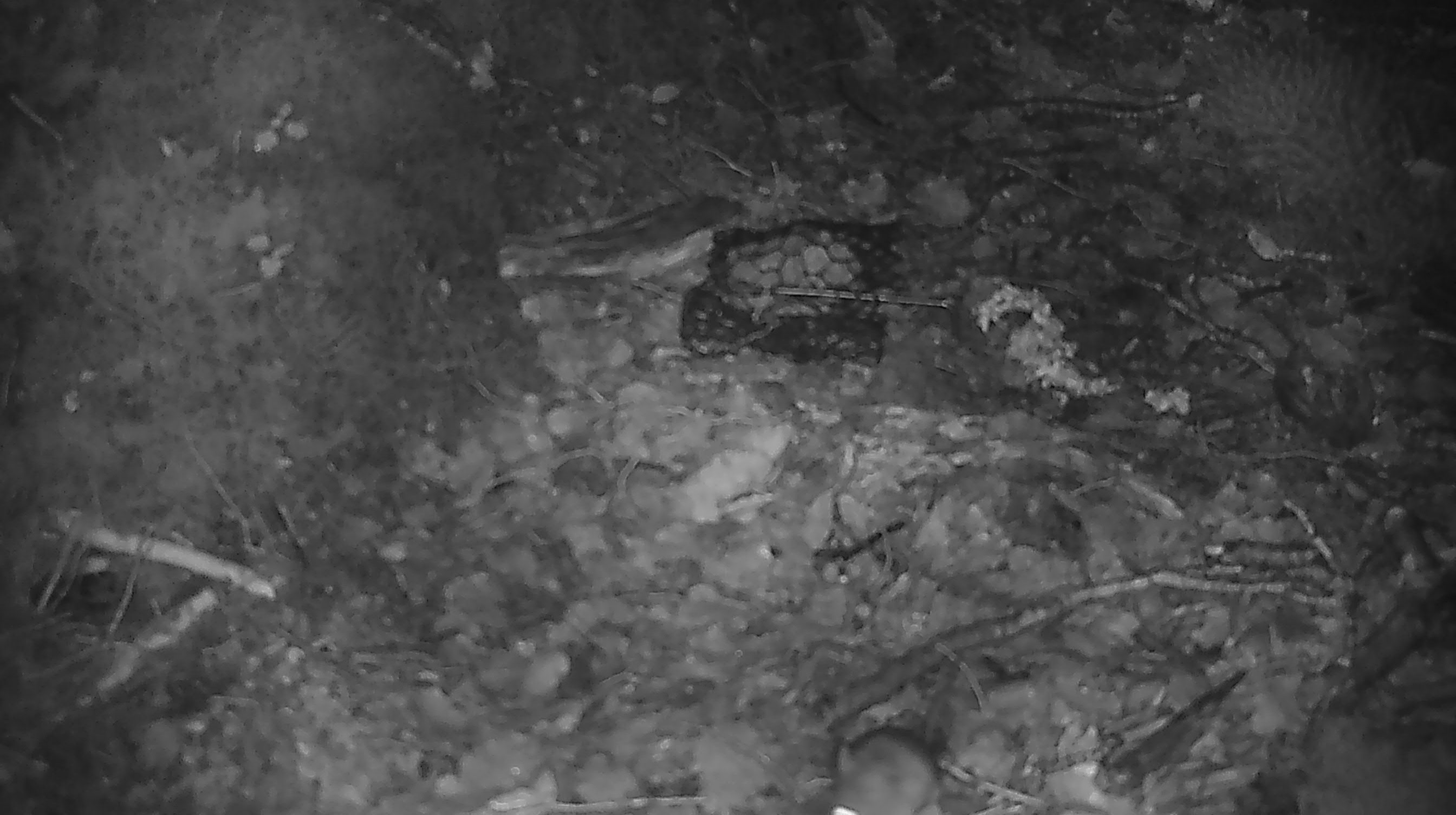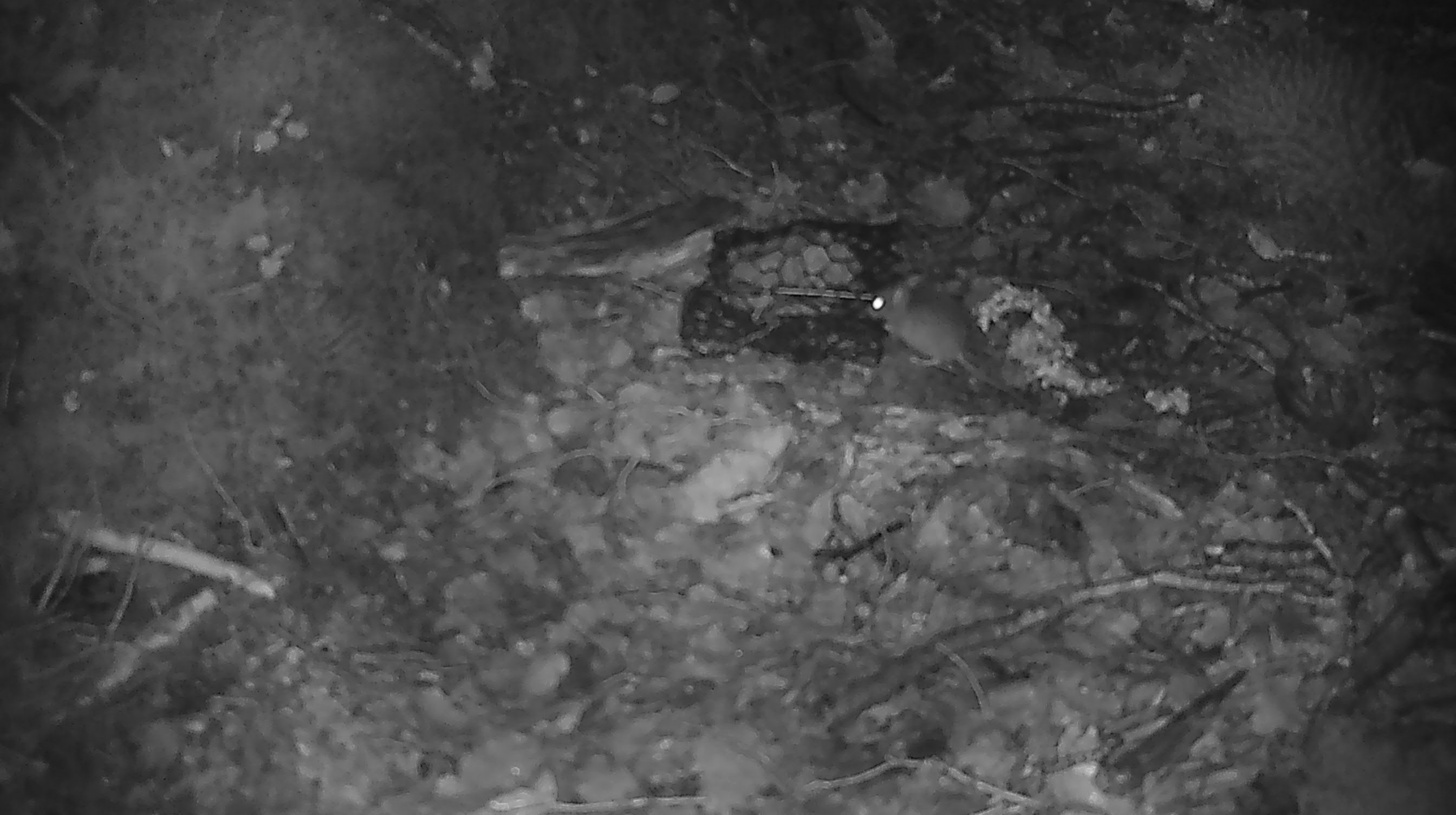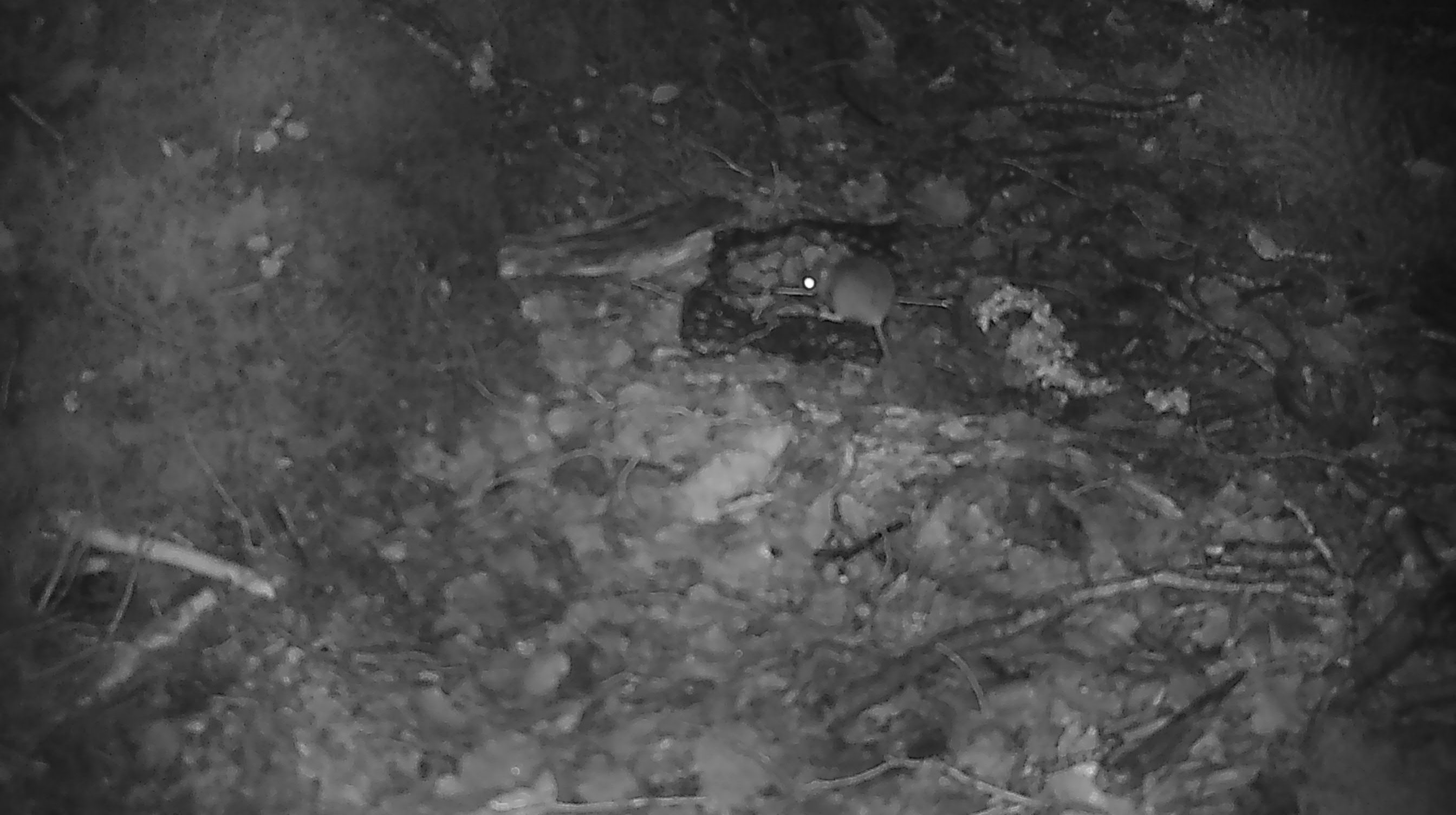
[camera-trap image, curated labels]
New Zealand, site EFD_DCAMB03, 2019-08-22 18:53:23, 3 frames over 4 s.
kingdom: Animalia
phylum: Chordata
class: Mammalia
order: Rodentia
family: Muridae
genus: Mus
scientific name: Mus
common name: mouse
Mouse (Mus).